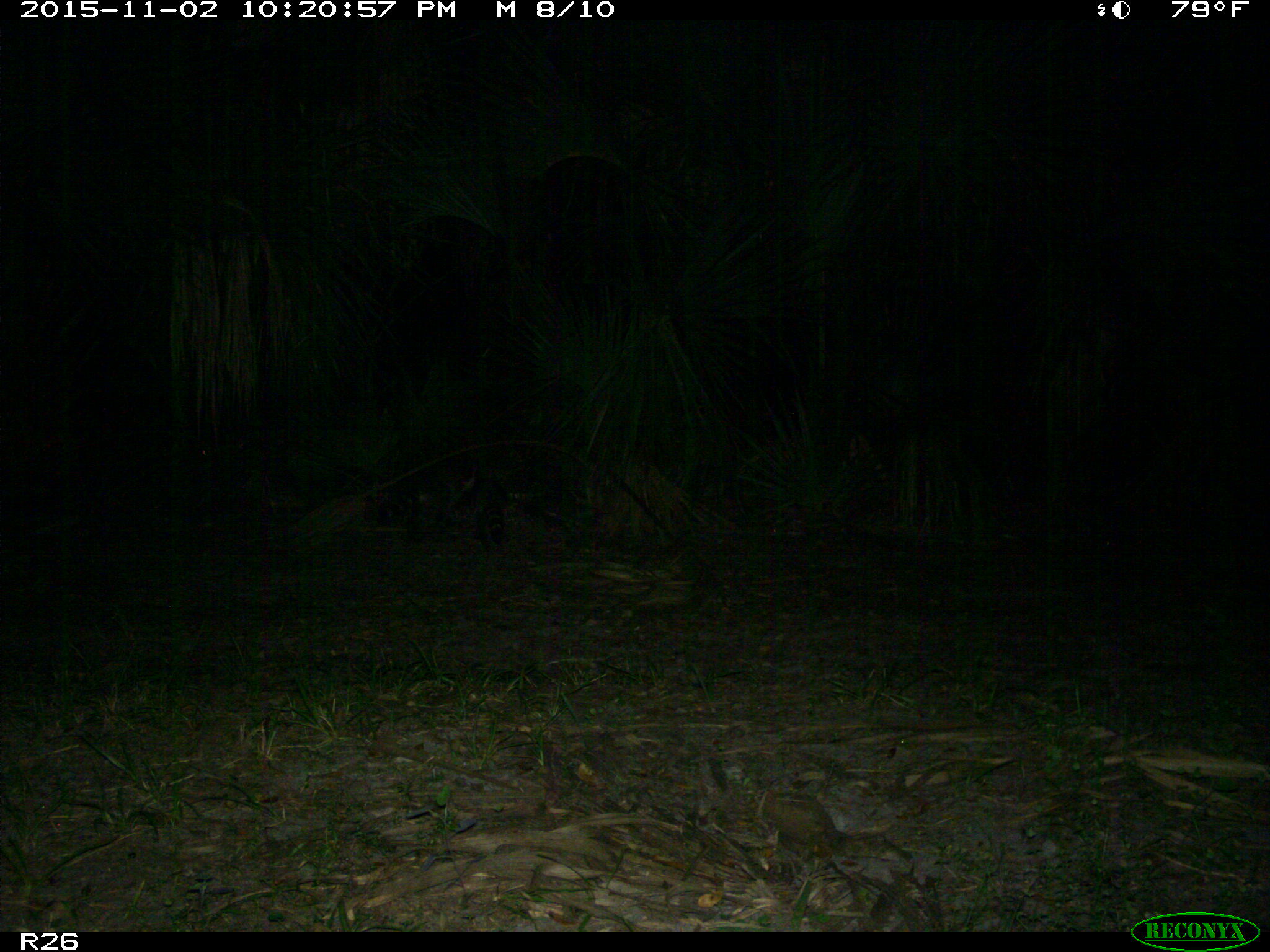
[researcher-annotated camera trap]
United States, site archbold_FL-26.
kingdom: Animalia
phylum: Chordata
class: Mammalia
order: Carnivora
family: Procyonidae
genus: Procyon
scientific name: Procyon lotor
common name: common raccoon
Procyon lotor (common raccoon).